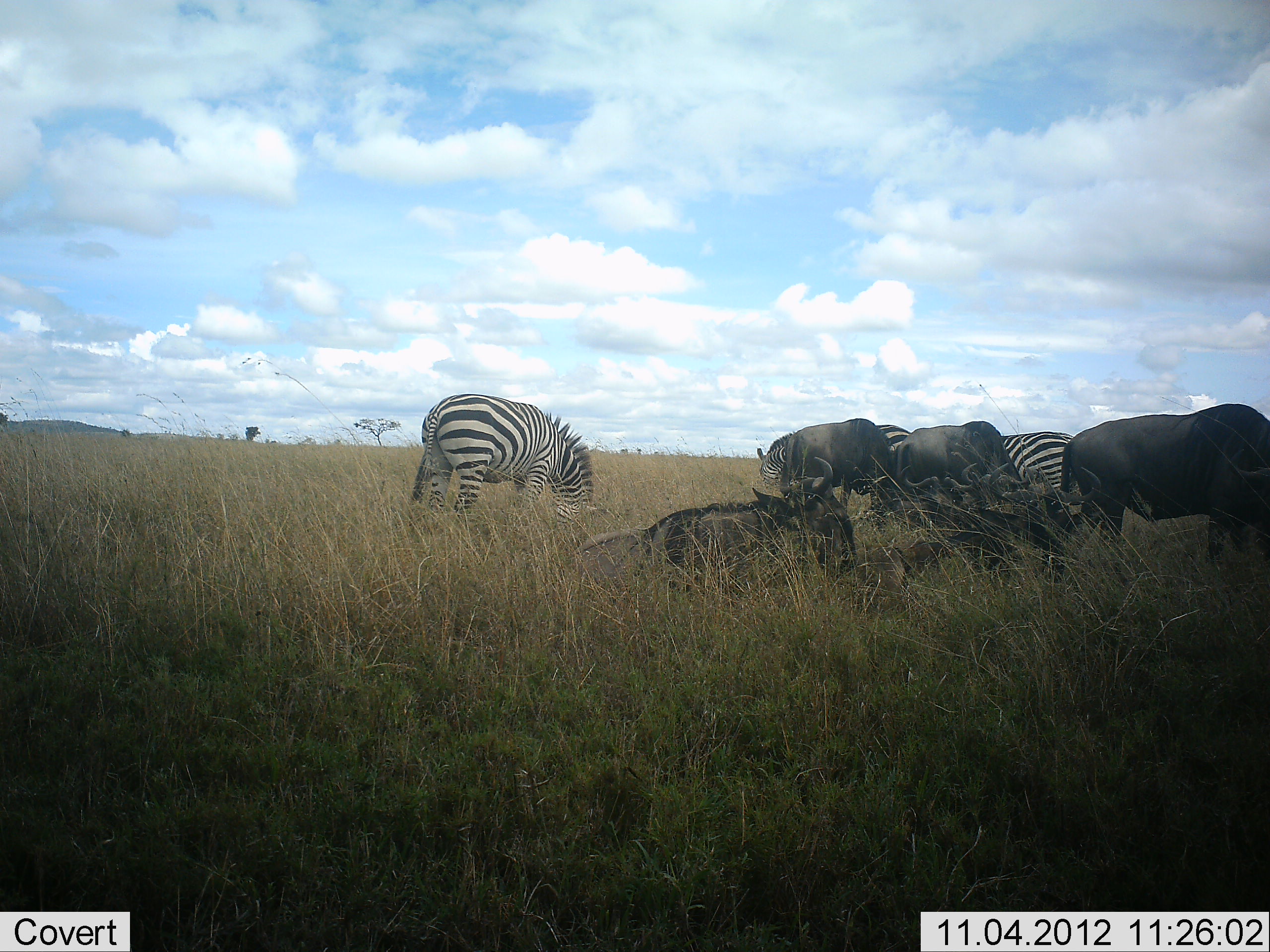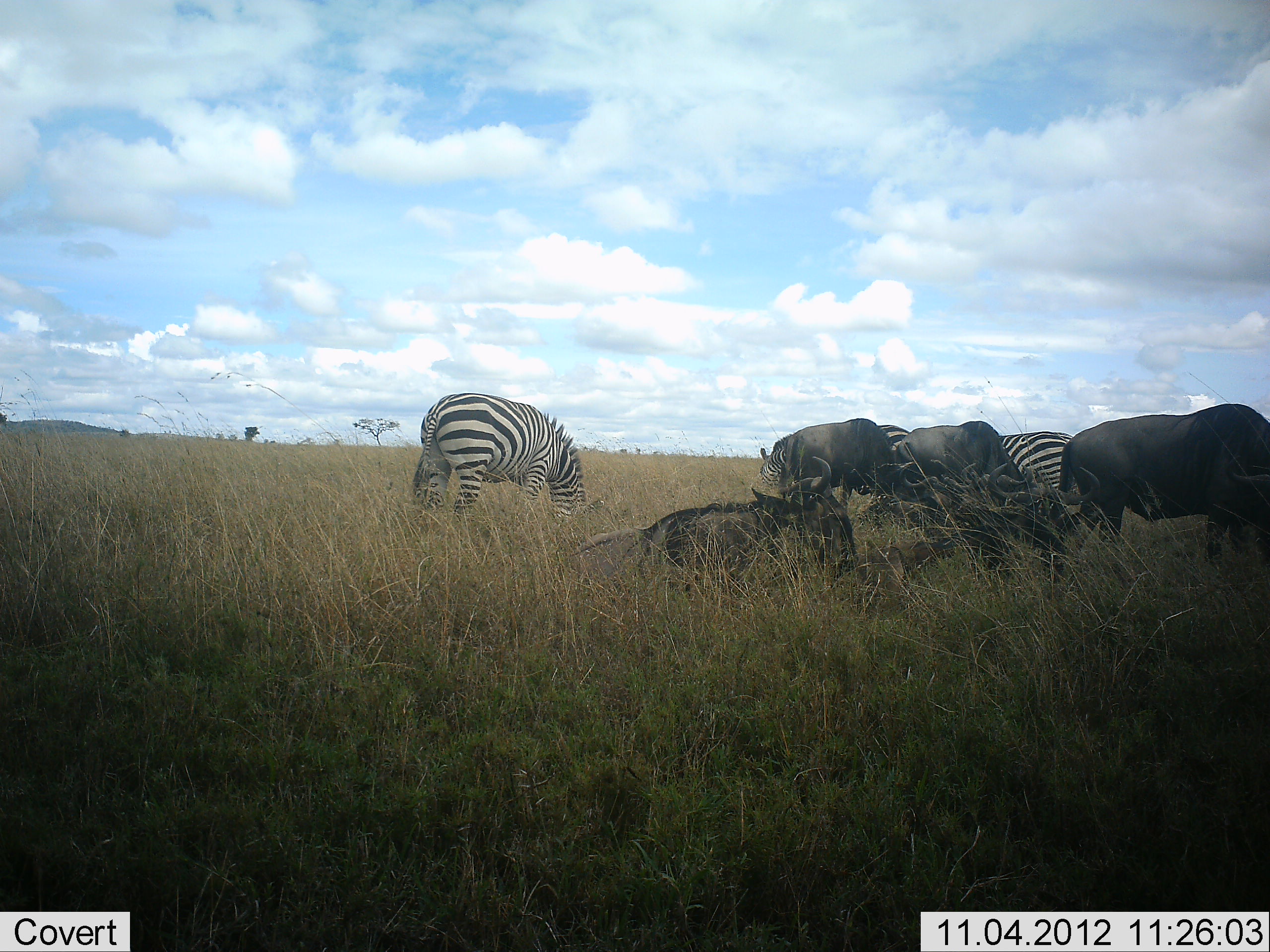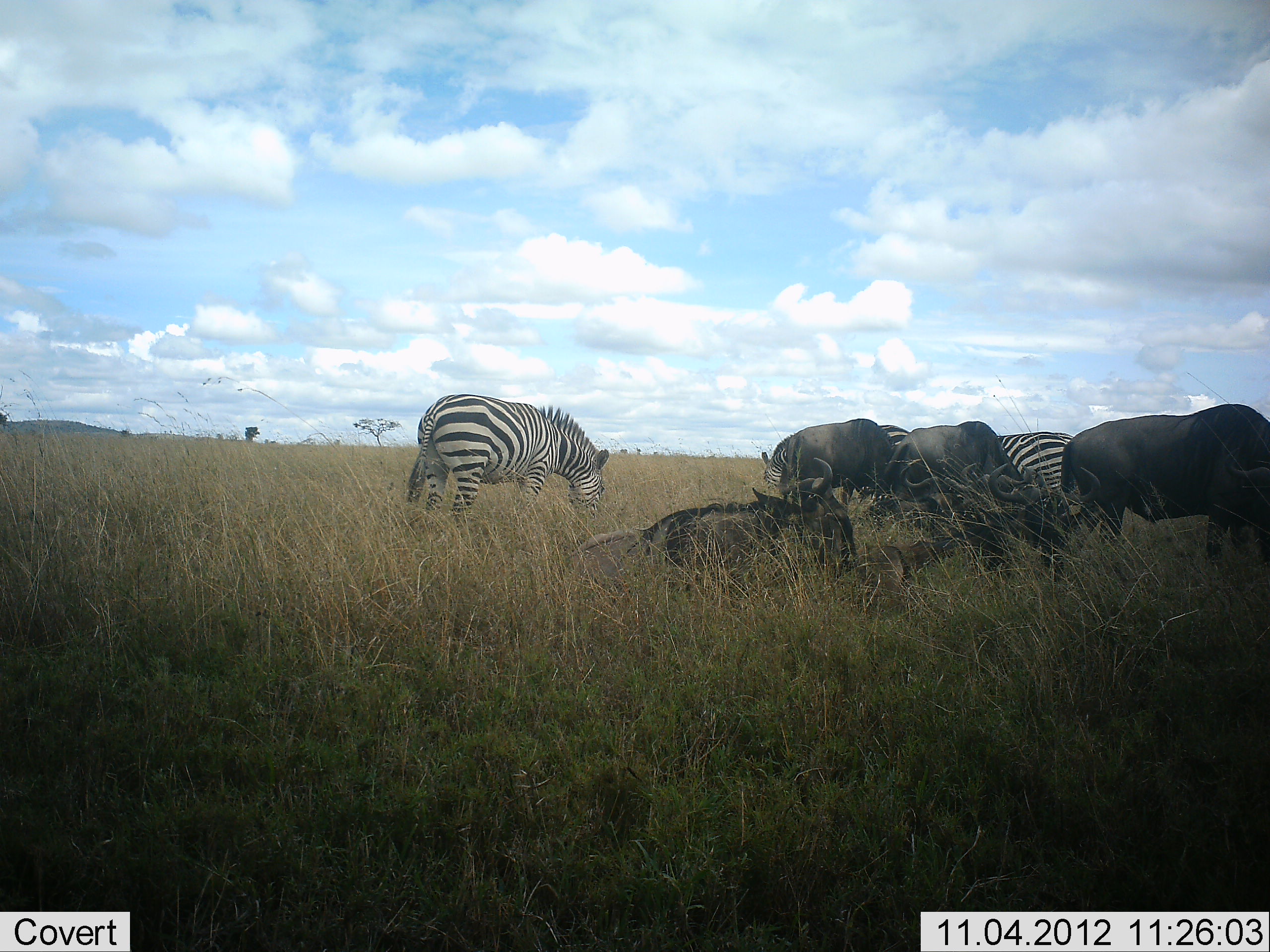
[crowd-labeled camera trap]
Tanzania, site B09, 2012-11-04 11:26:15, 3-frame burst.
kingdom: Animalia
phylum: Chordata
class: Mammalia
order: Artiodactyla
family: Bovidae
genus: Connochaetes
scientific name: Connochaetes taurinus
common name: blue wildebeest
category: wildebeest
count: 5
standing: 36%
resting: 100%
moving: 0%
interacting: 0%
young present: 9%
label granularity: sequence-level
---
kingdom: Animalia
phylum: Chordata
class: Mammalia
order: Perissodactyla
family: Equidae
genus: Equus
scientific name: Equus quagga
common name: plains zebra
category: zebra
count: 3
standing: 20%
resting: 0%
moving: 0%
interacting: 0%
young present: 0%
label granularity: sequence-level